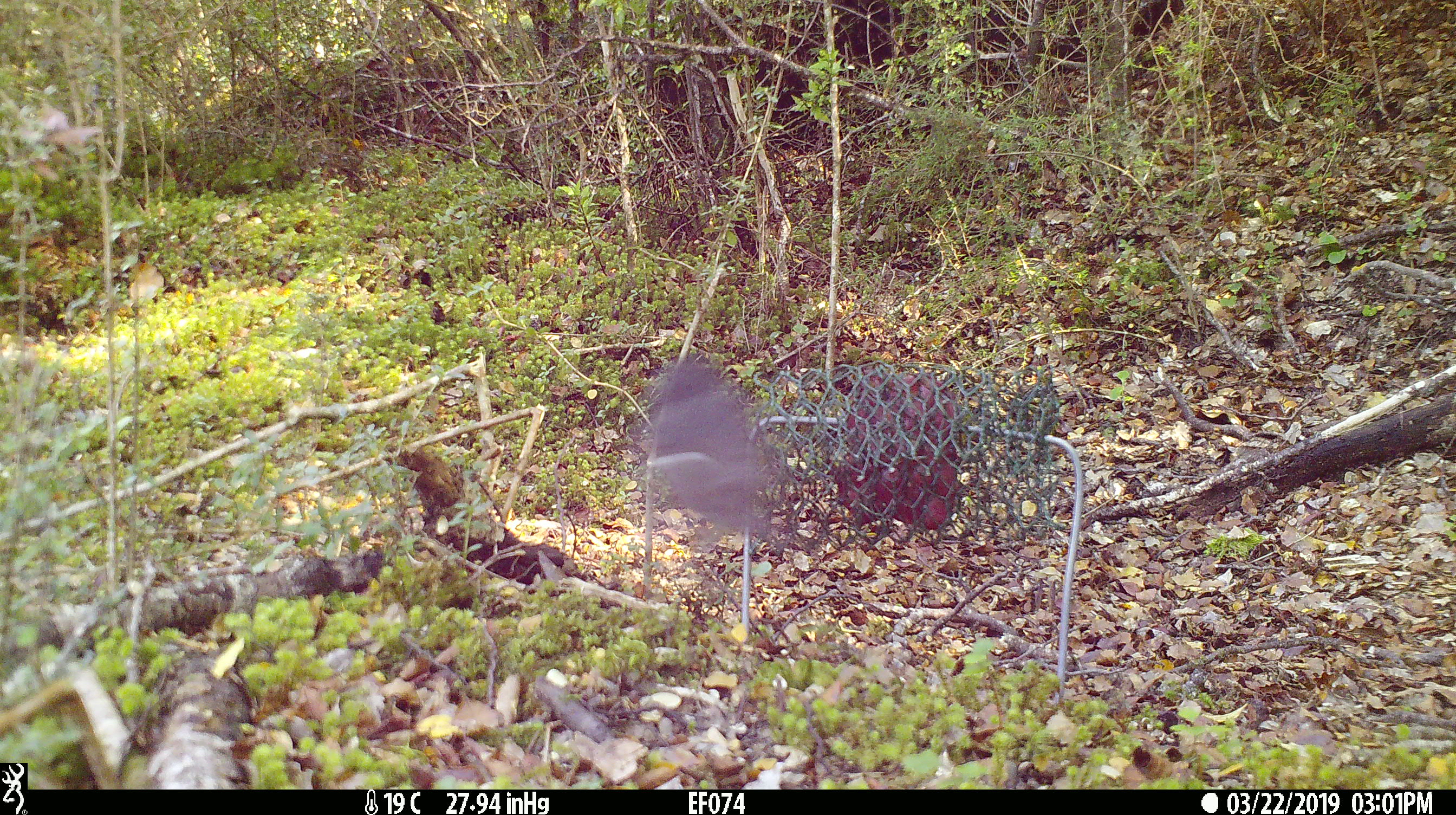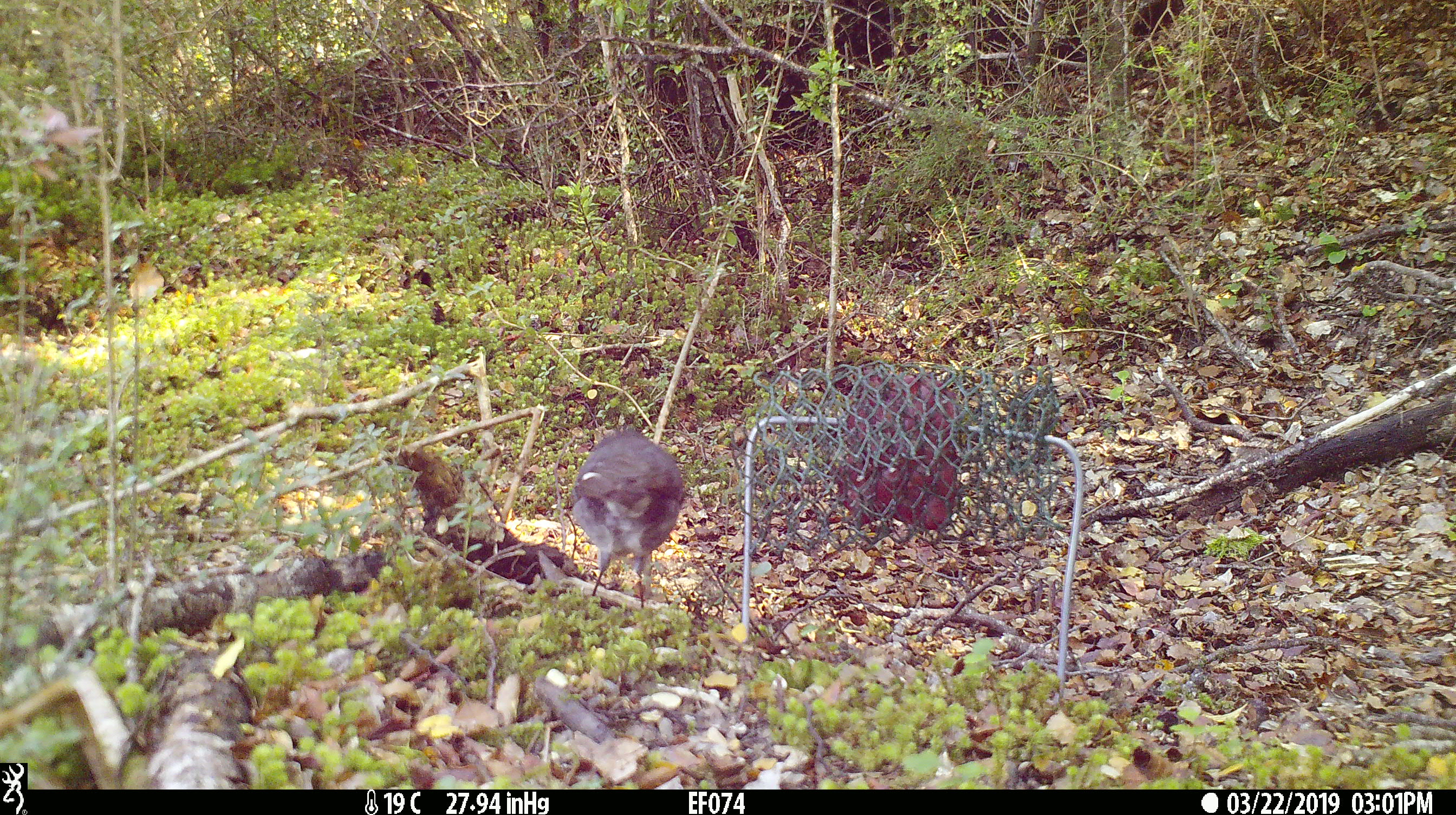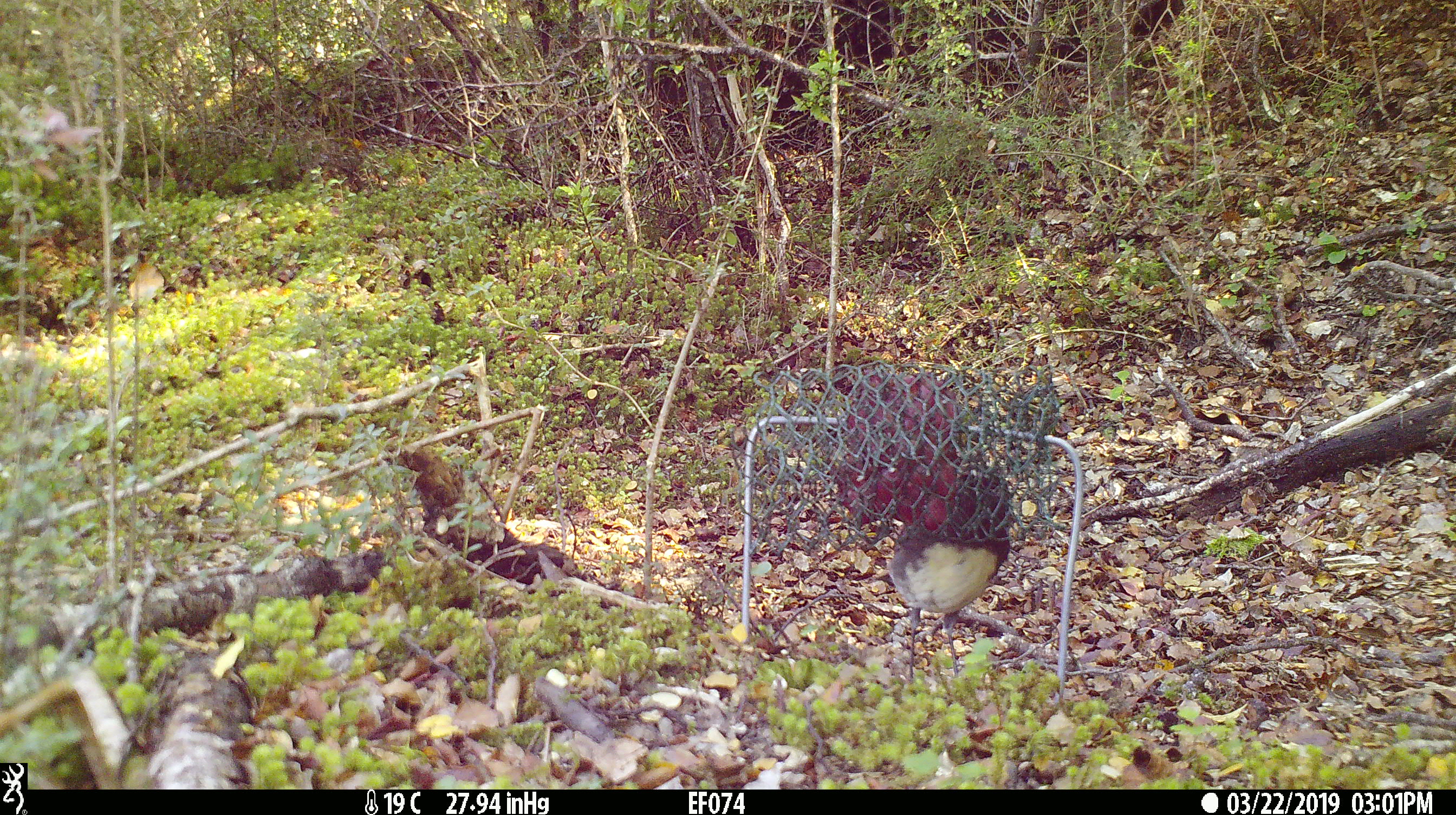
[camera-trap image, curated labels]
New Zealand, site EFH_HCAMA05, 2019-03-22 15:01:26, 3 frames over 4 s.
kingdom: Animalia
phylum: Chordata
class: Aves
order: Passeriformes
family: Petroicidae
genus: Petroica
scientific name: Petroica australis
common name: new zealand robin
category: robin